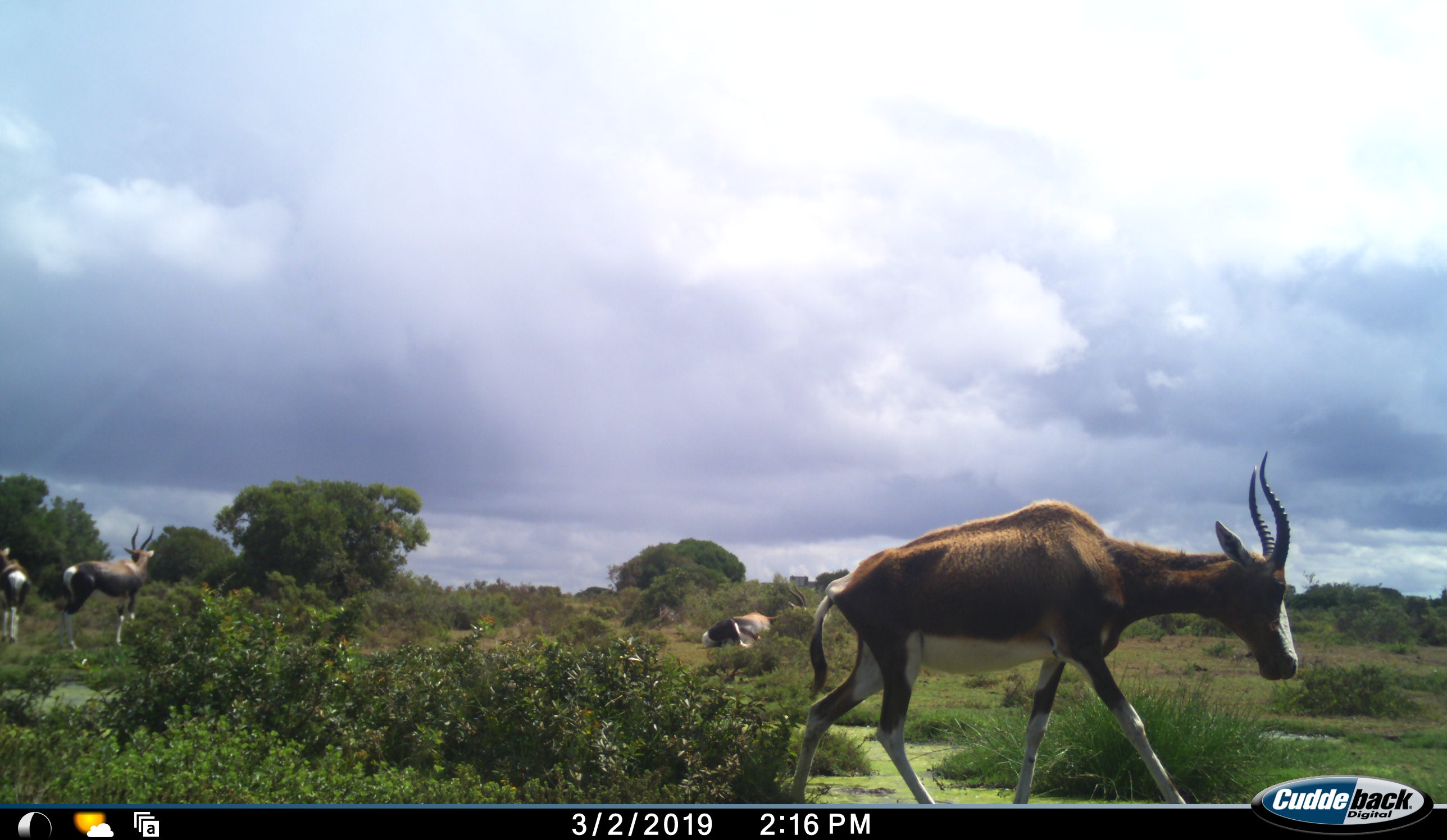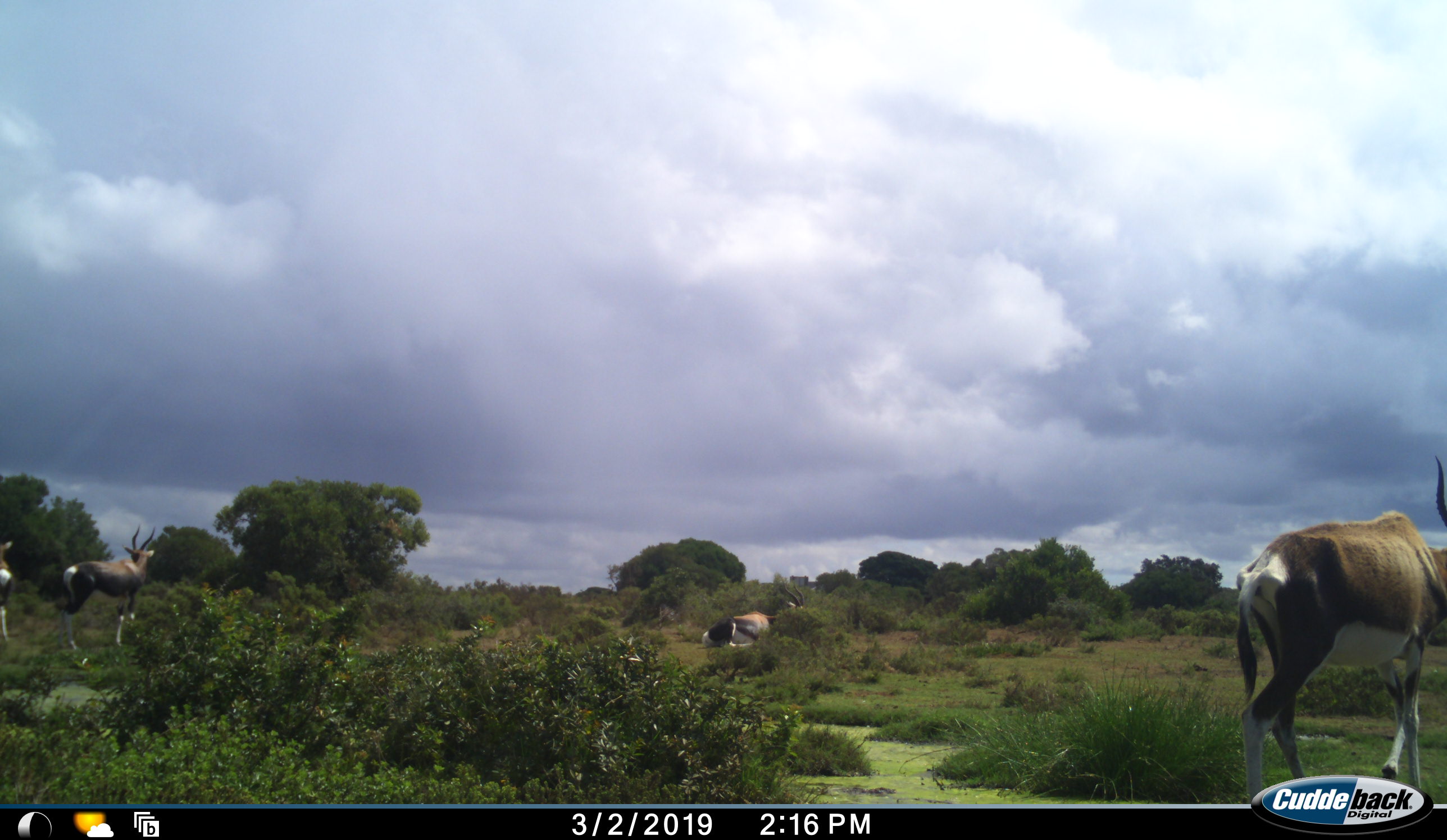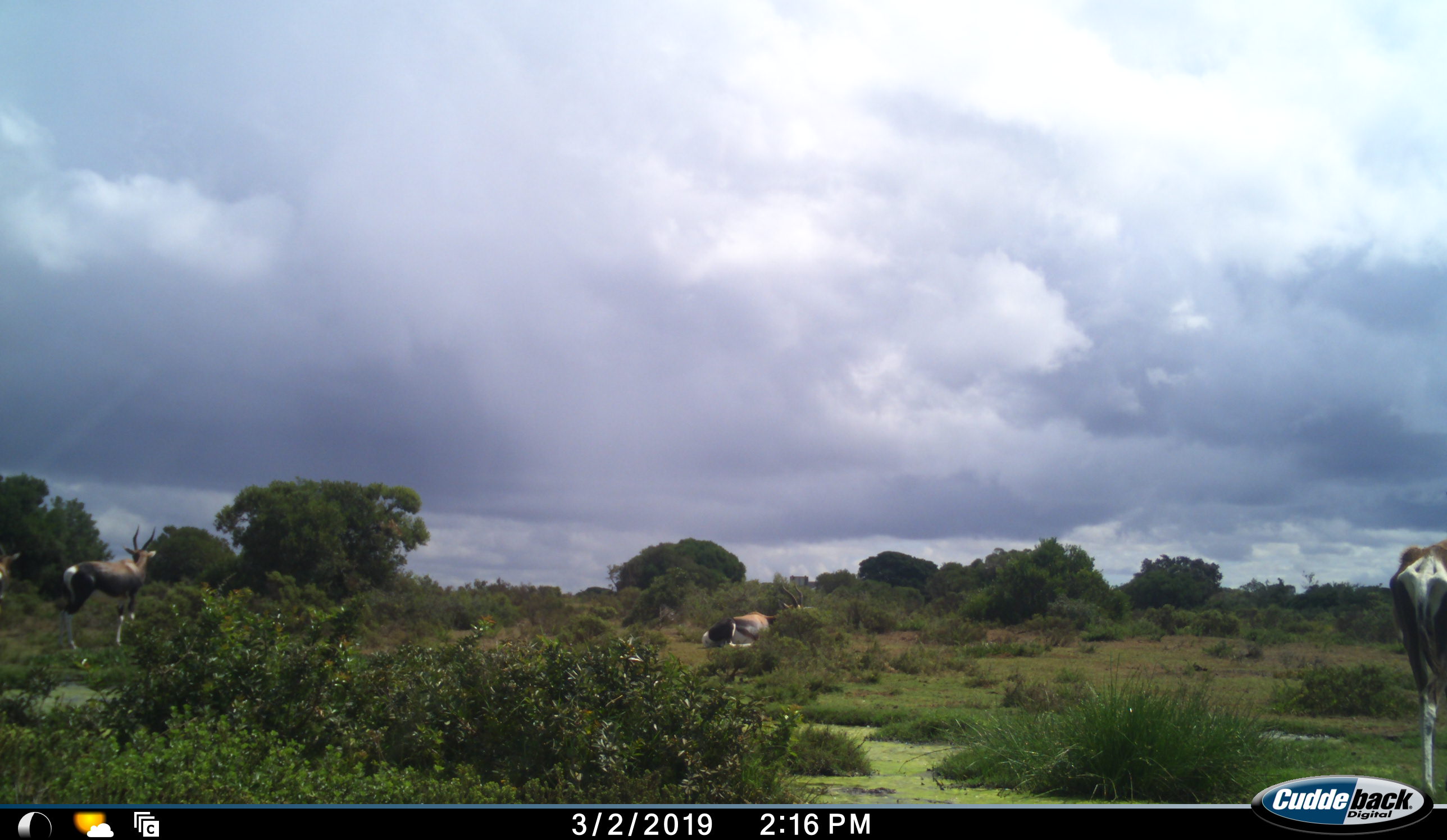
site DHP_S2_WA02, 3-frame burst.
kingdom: Animalia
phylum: Chordata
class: Mammalia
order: Artiodactyla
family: Bovidae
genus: Damaliscus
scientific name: Damaliscus pygargus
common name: bontebok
Bontebok (Damaliscus pygargus), count 4. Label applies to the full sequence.